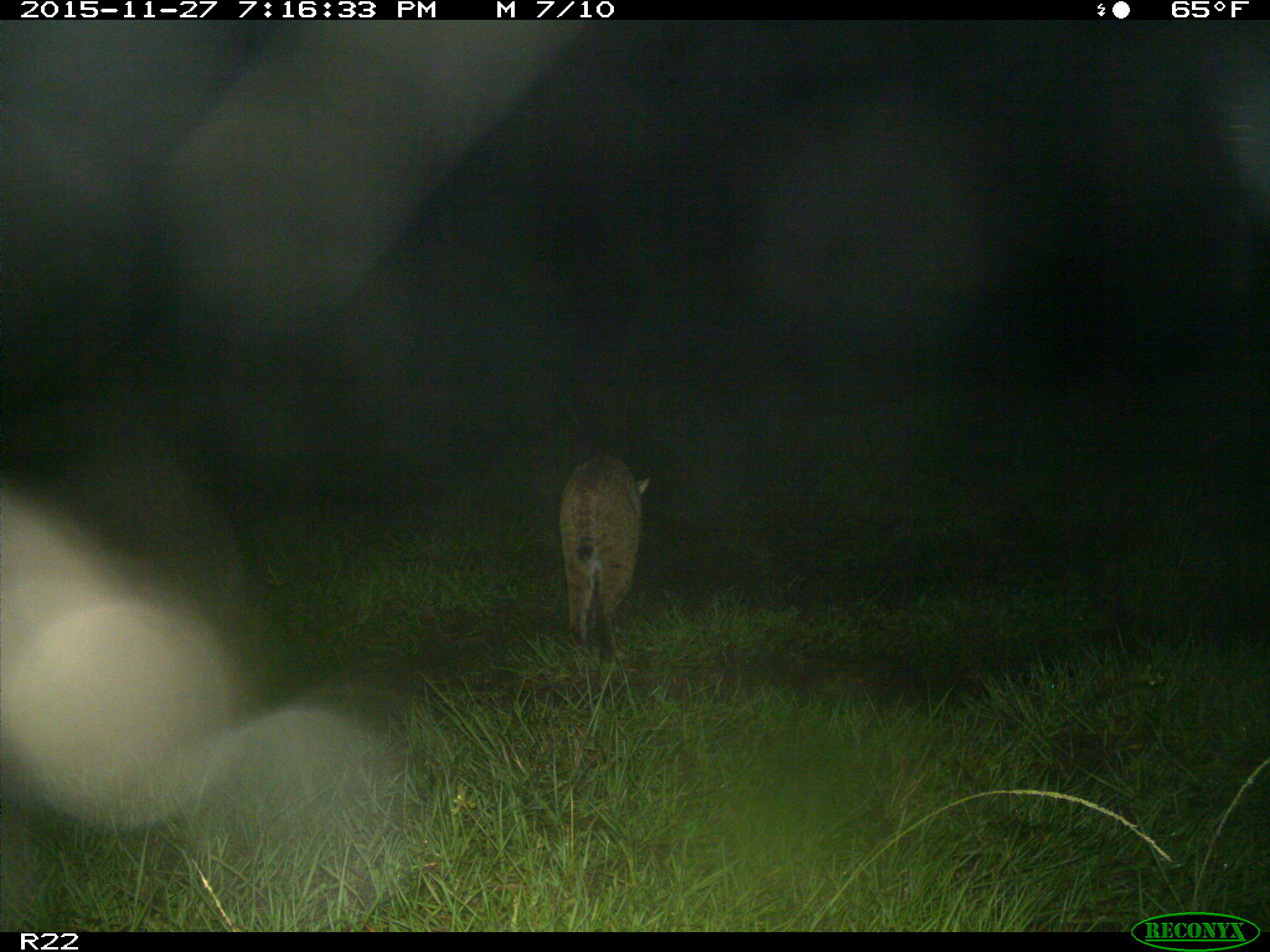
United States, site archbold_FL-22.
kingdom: Animalia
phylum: Chordata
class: Mammalia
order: Carnivora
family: Felidae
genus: Lynx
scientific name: Lynx rufus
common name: bobcat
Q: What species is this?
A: Lynx rufus (bobcat).